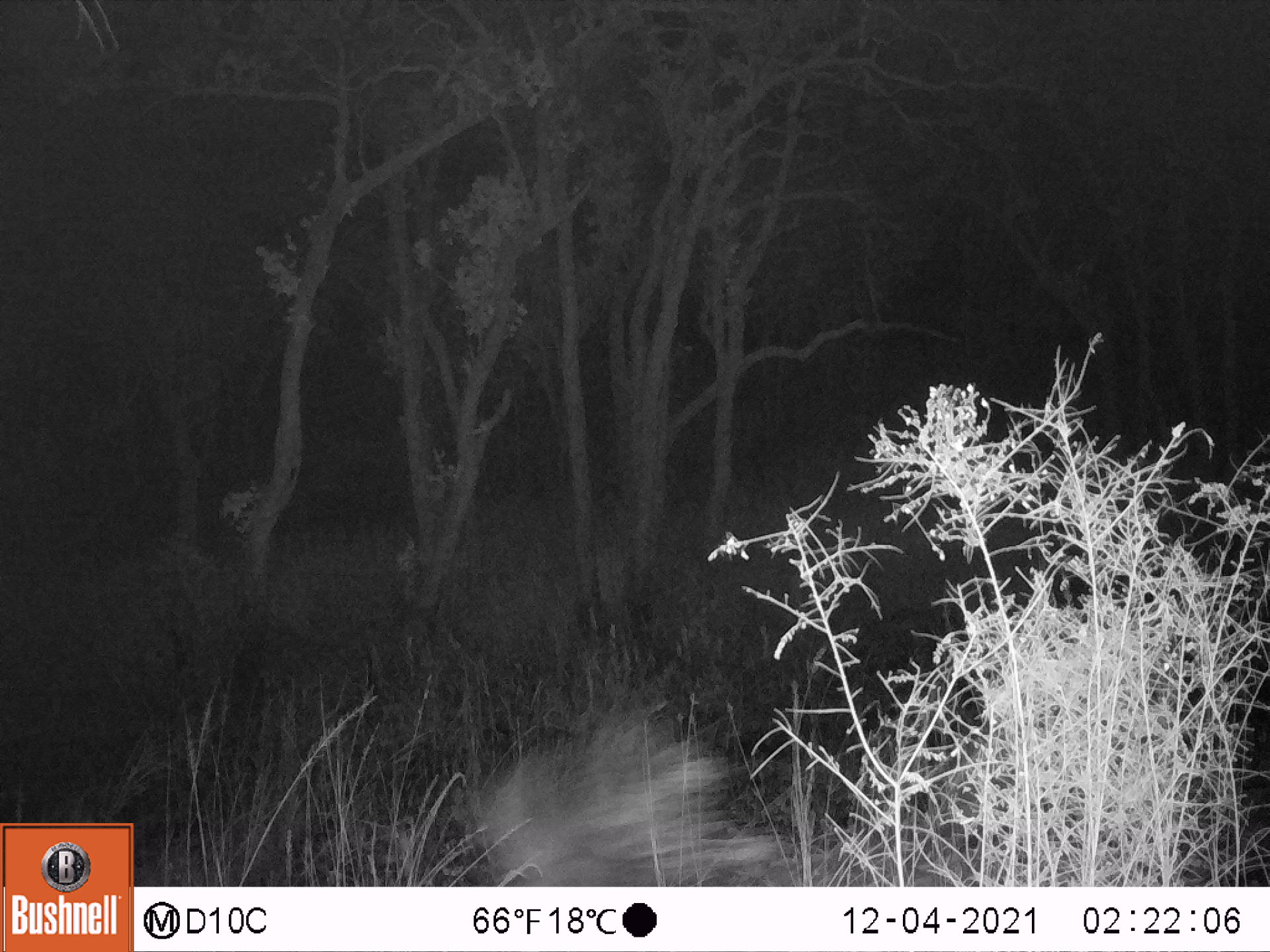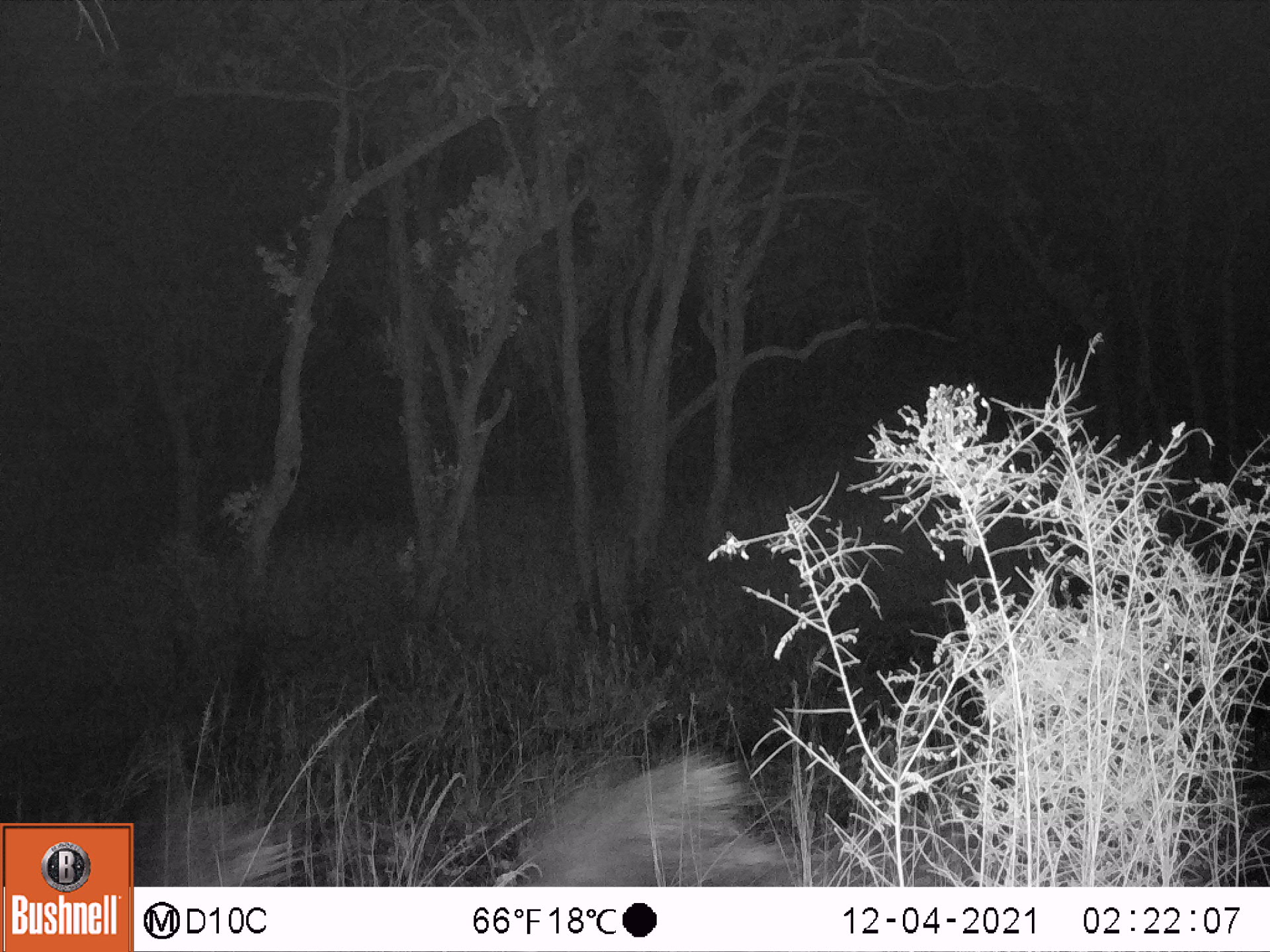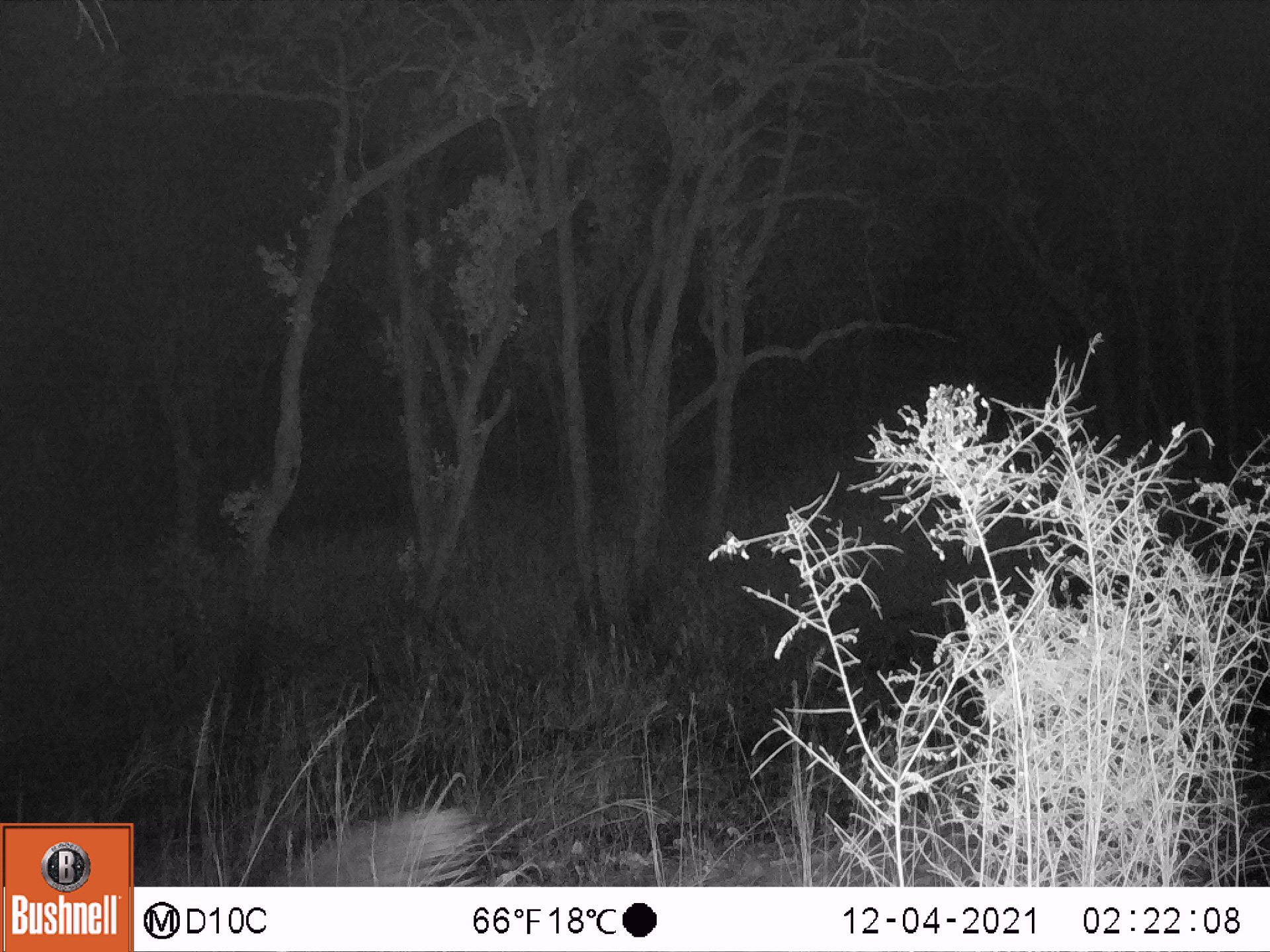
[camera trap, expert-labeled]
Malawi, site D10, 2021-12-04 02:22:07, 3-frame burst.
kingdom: Animalia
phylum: Chordata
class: Mammalia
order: Rodentia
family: Hystricidae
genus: Hystrix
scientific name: Hystrix africaeaustralis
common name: cape porcupine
Cape porcupine (Hystrix africaeaustralis), count 1.